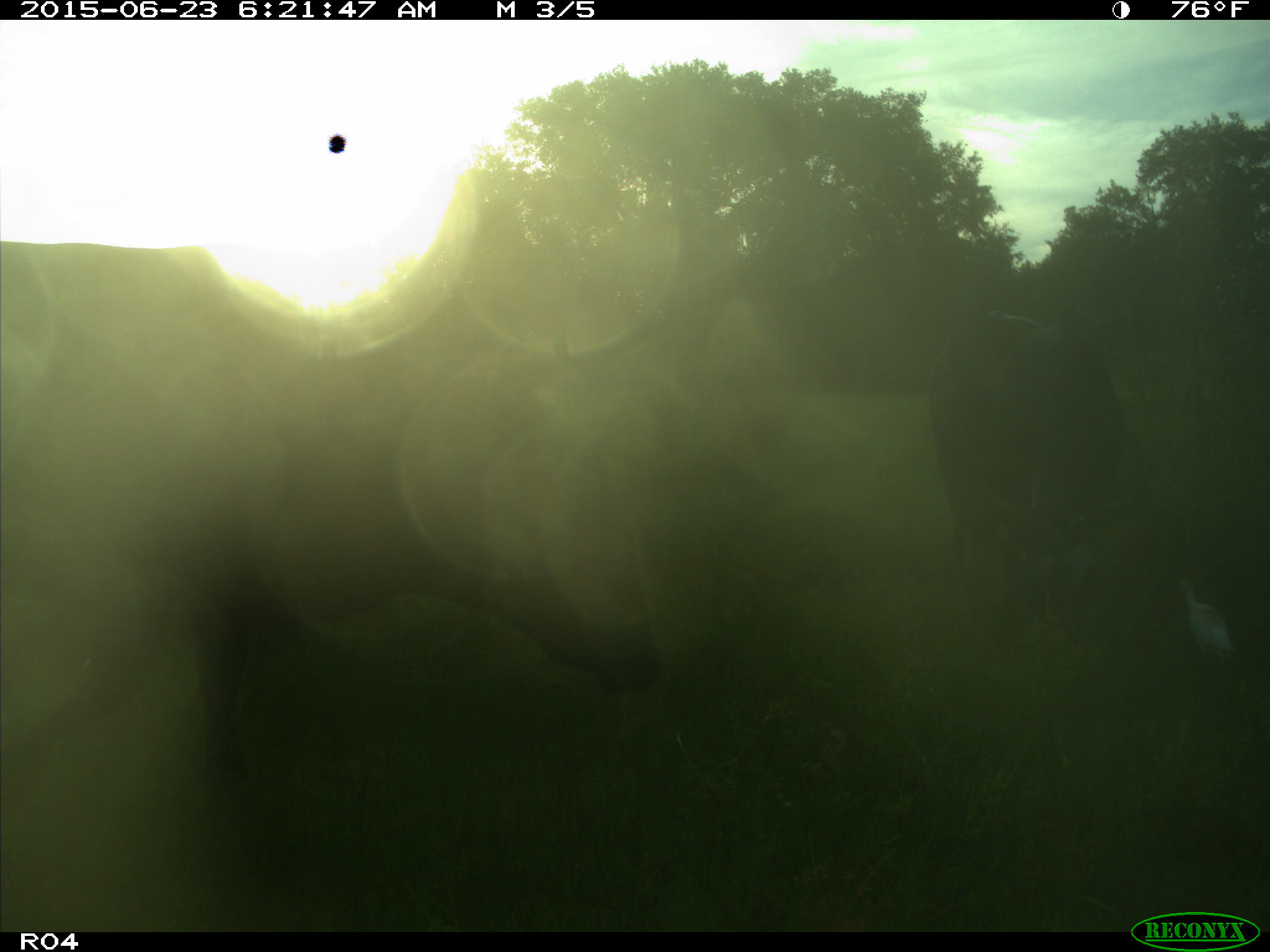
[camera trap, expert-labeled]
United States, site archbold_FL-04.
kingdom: Animalia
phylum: Chordata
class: Mammalia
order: Artiodactyla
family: Bovidae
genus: Bos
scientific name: Bos taurus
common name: domestic cow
Bos taurus (domestic cow).